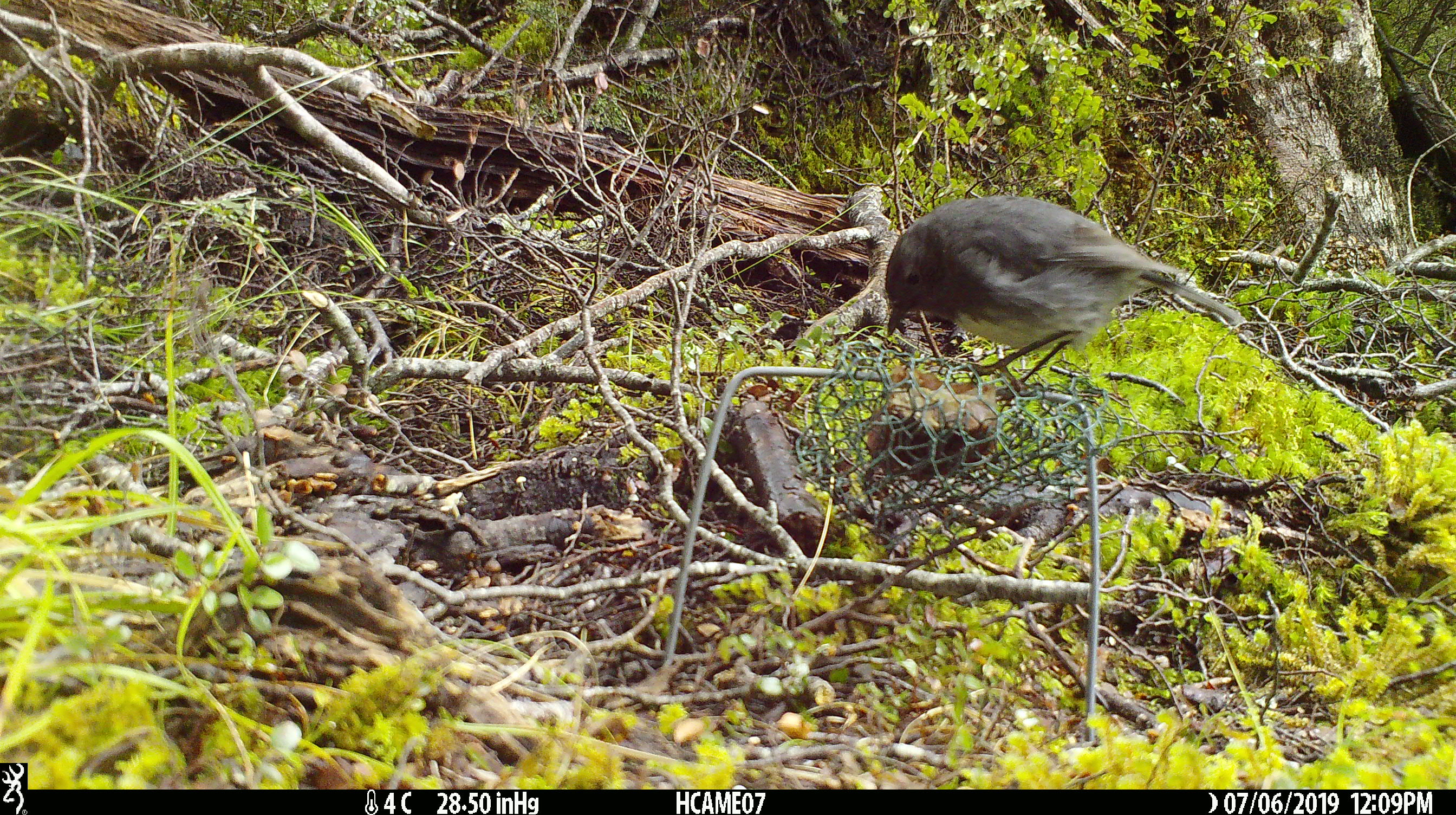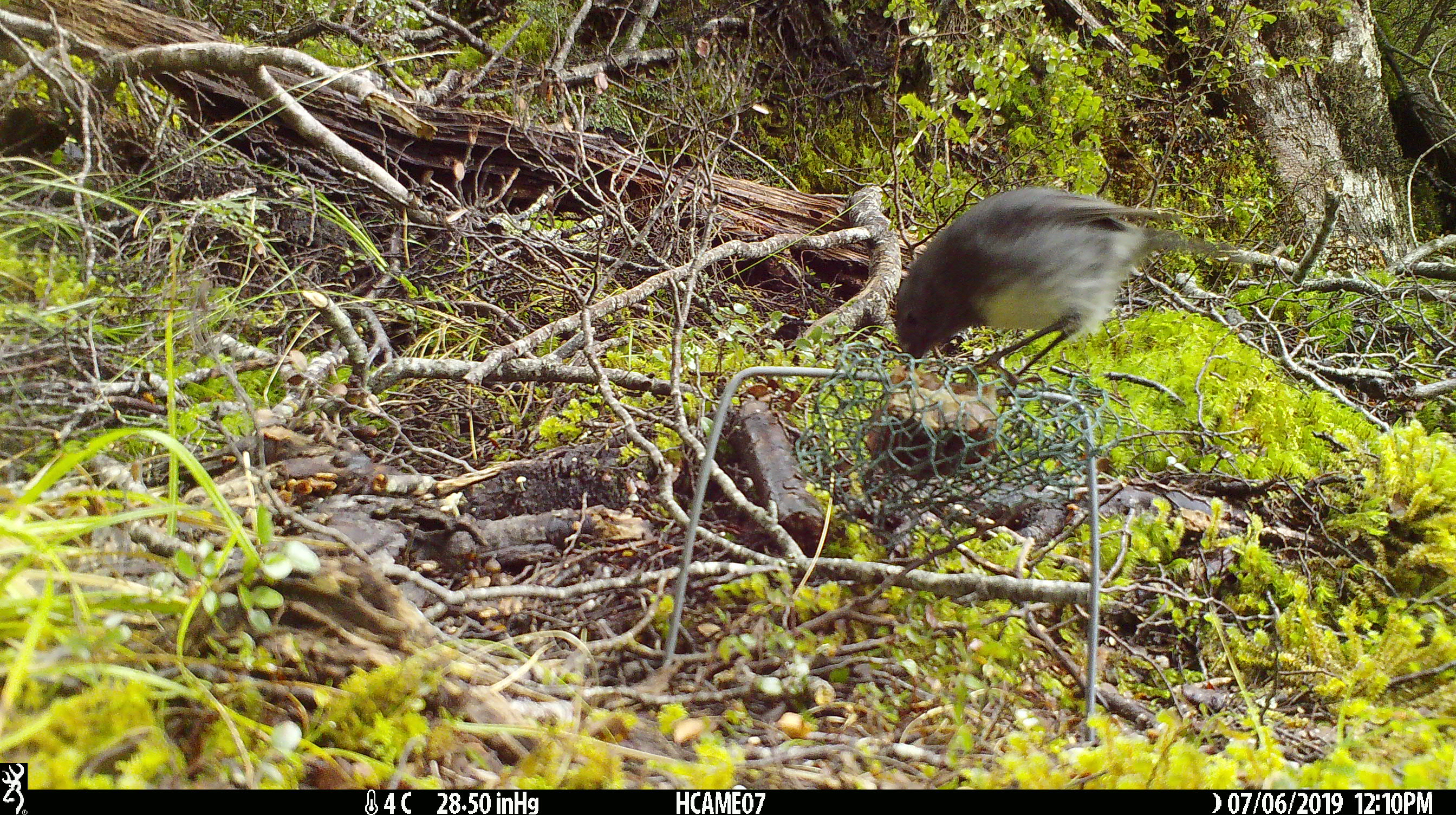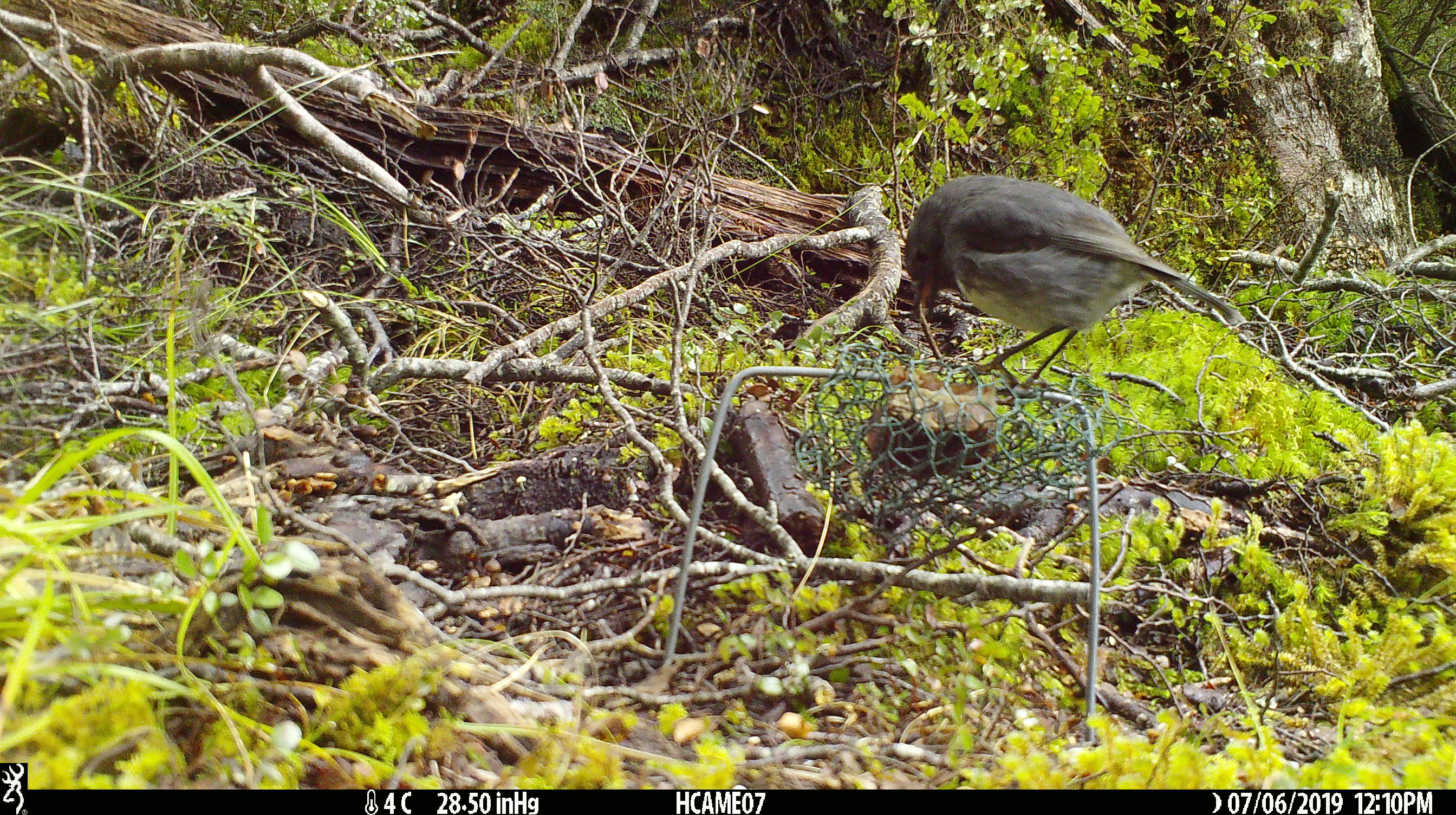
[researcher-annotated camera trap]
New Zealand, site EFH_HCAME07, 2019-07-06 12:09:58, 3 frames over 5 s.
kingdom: Animalia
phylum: Chordata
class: Aves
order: Passeriformes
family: Petroicidae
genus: Petroica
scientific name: Petroica australis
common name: new zealand robin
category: robin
Robin (new zealand robin) (Petroica australis).